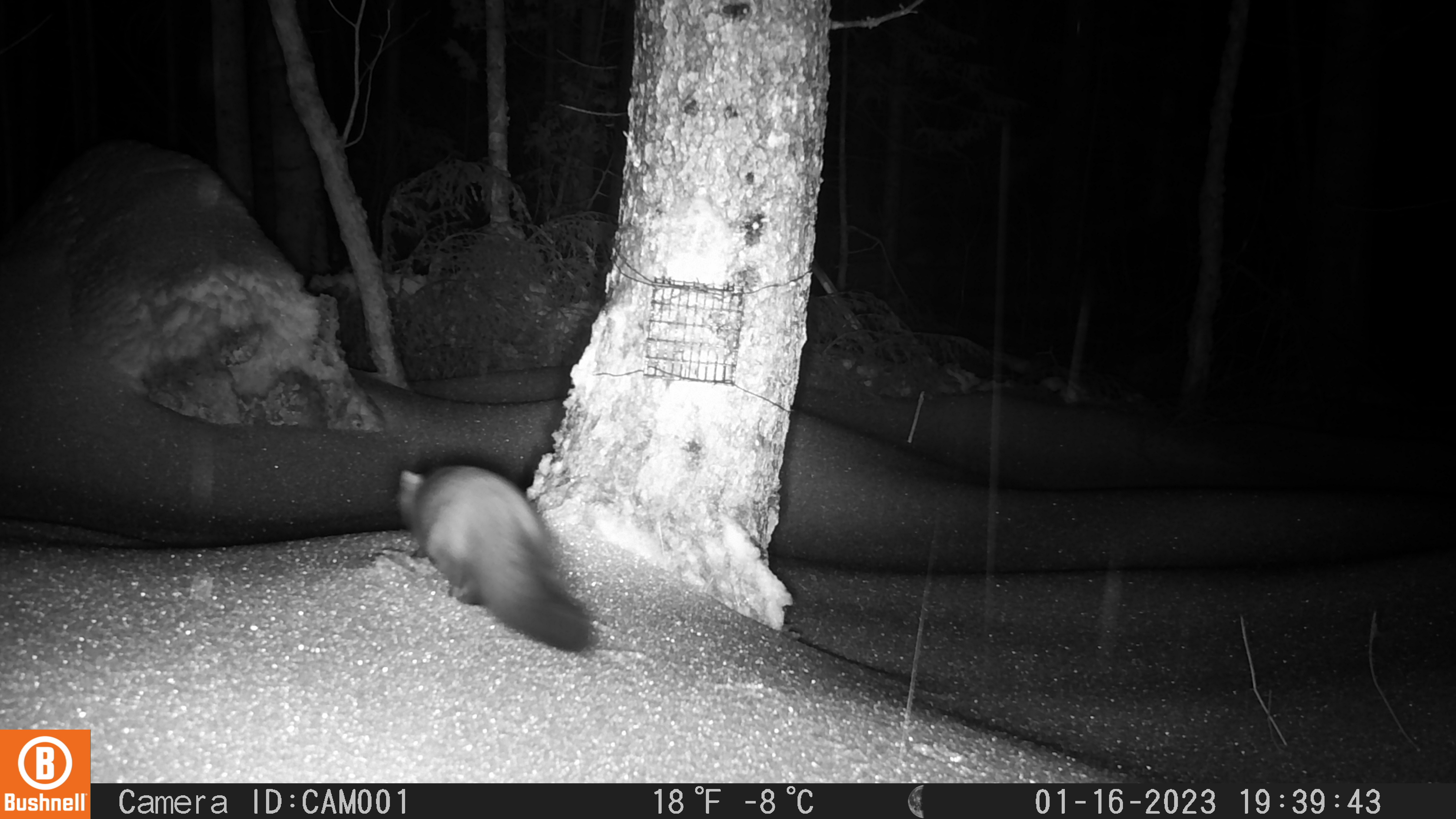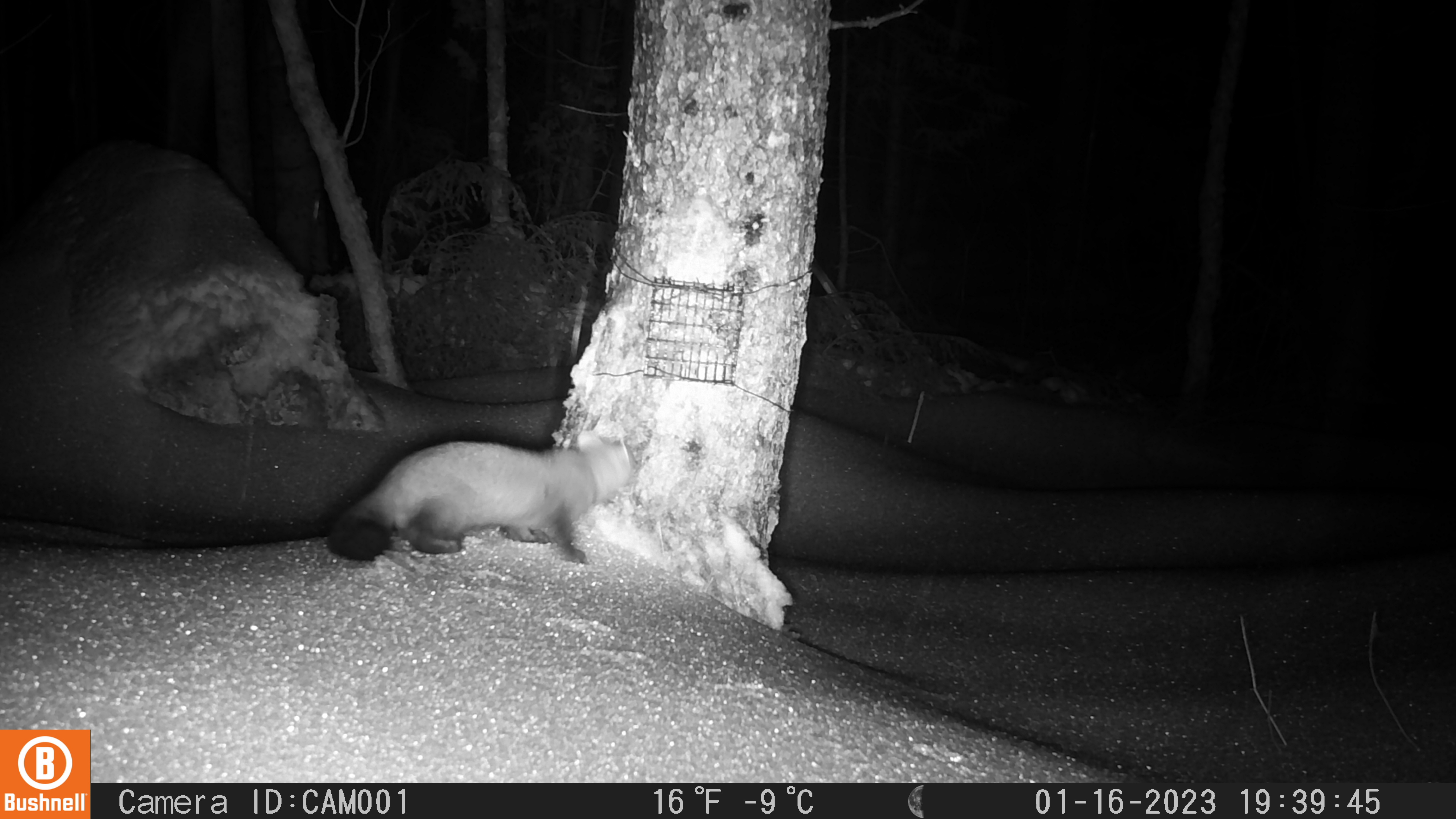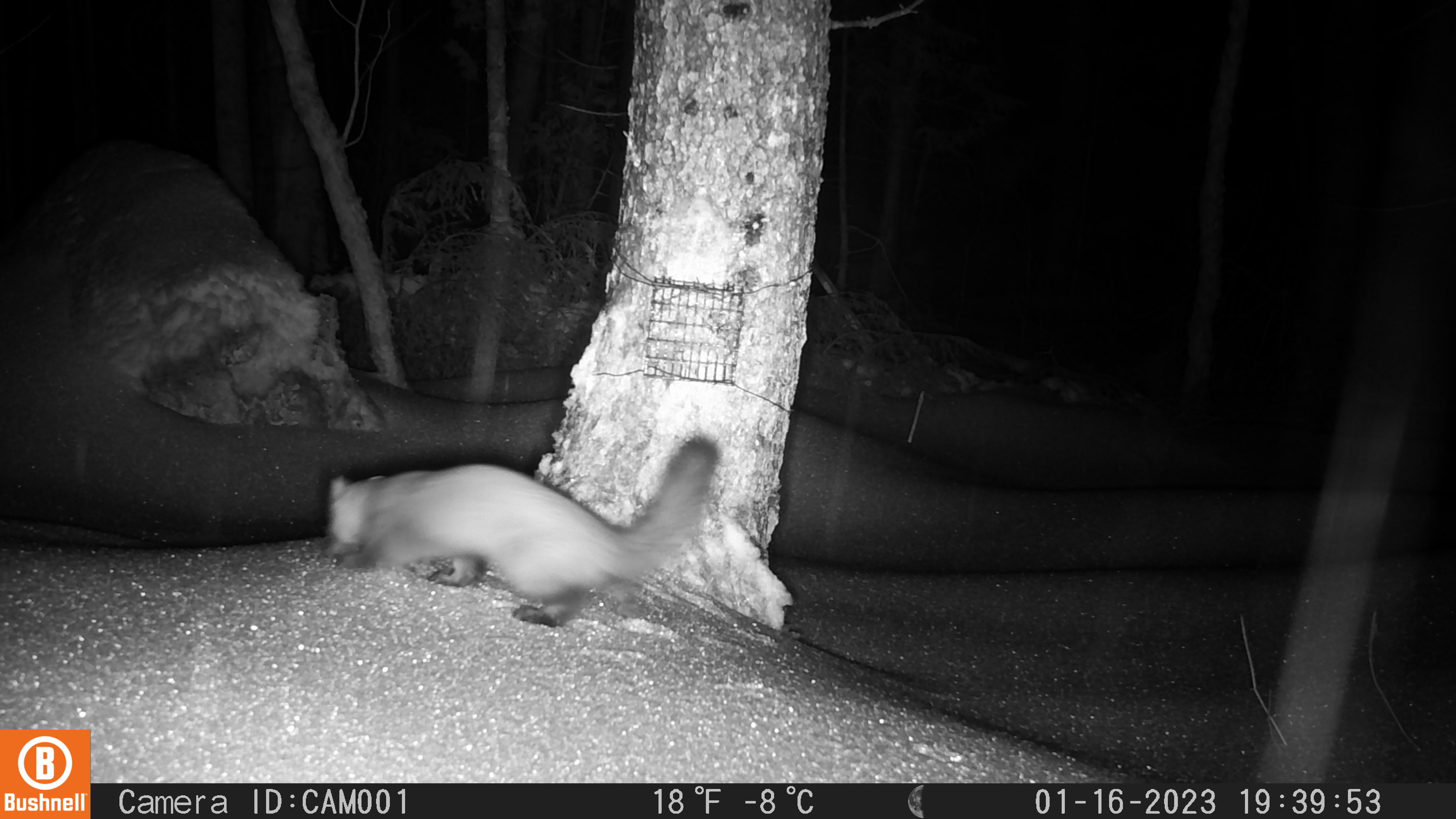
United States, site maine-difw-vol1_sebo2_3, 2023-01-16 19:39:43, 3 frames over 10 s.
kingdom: Animalia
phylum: Chordata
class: Mammalia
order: Carnivora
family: Mustelidae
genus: Martes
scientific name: Martes americana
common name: american marten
American marten (Martes americana).